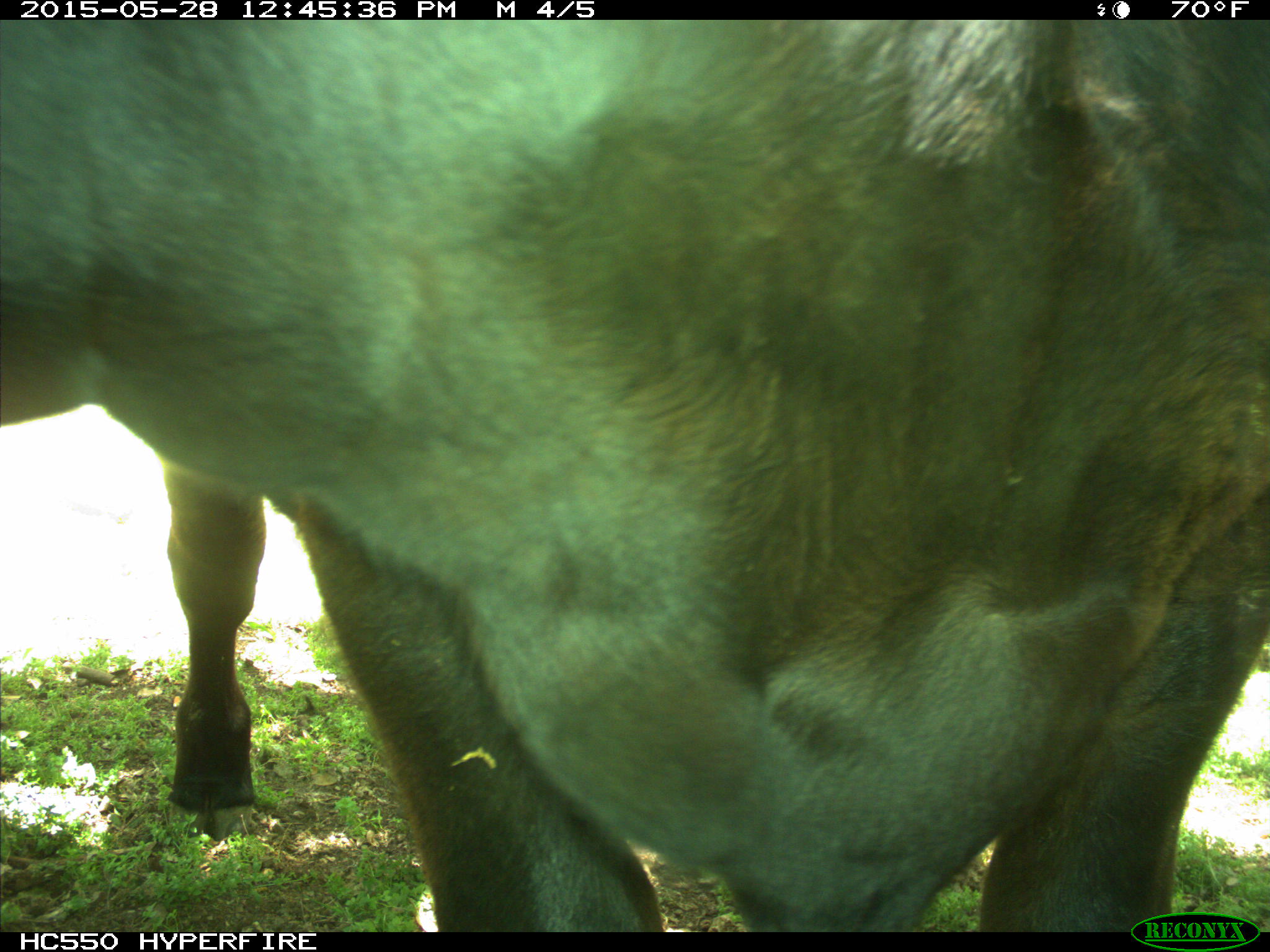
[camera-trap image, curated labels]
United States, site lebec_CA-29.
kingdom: Animalia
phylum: Chordata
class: Mammalia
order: Artiodactyla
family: Bovidae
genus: Bos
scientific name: Bos taurus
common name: domestic cow